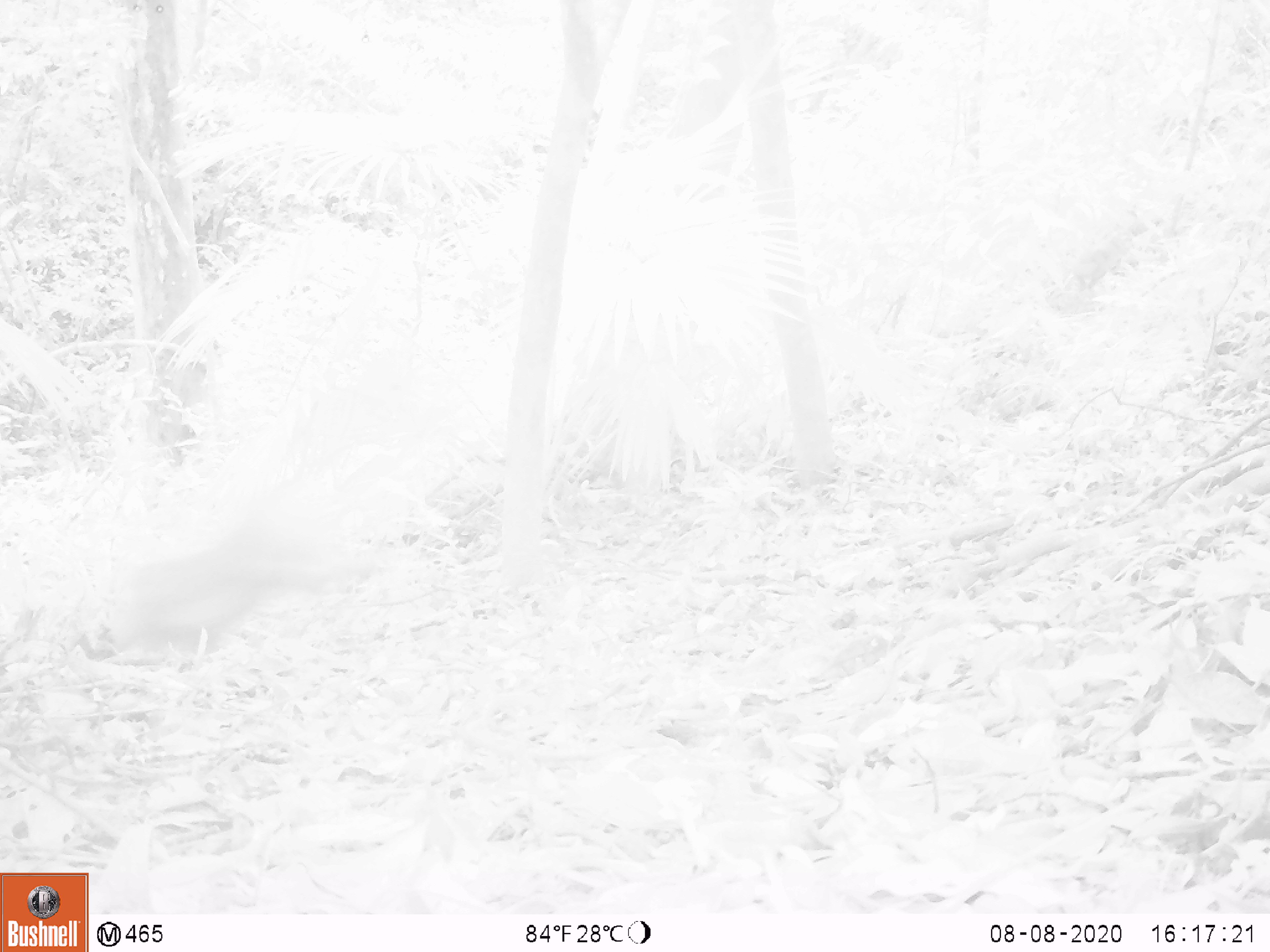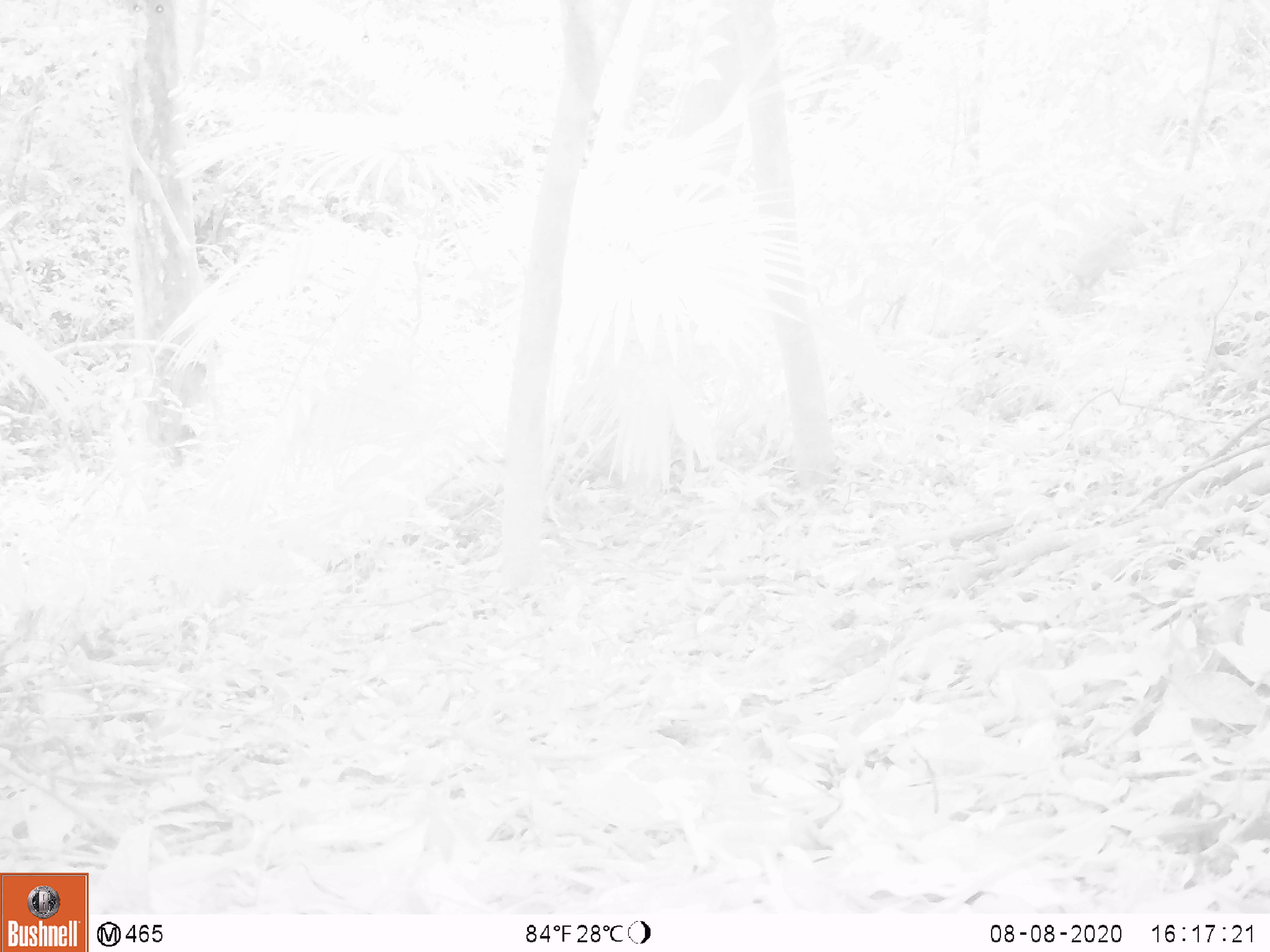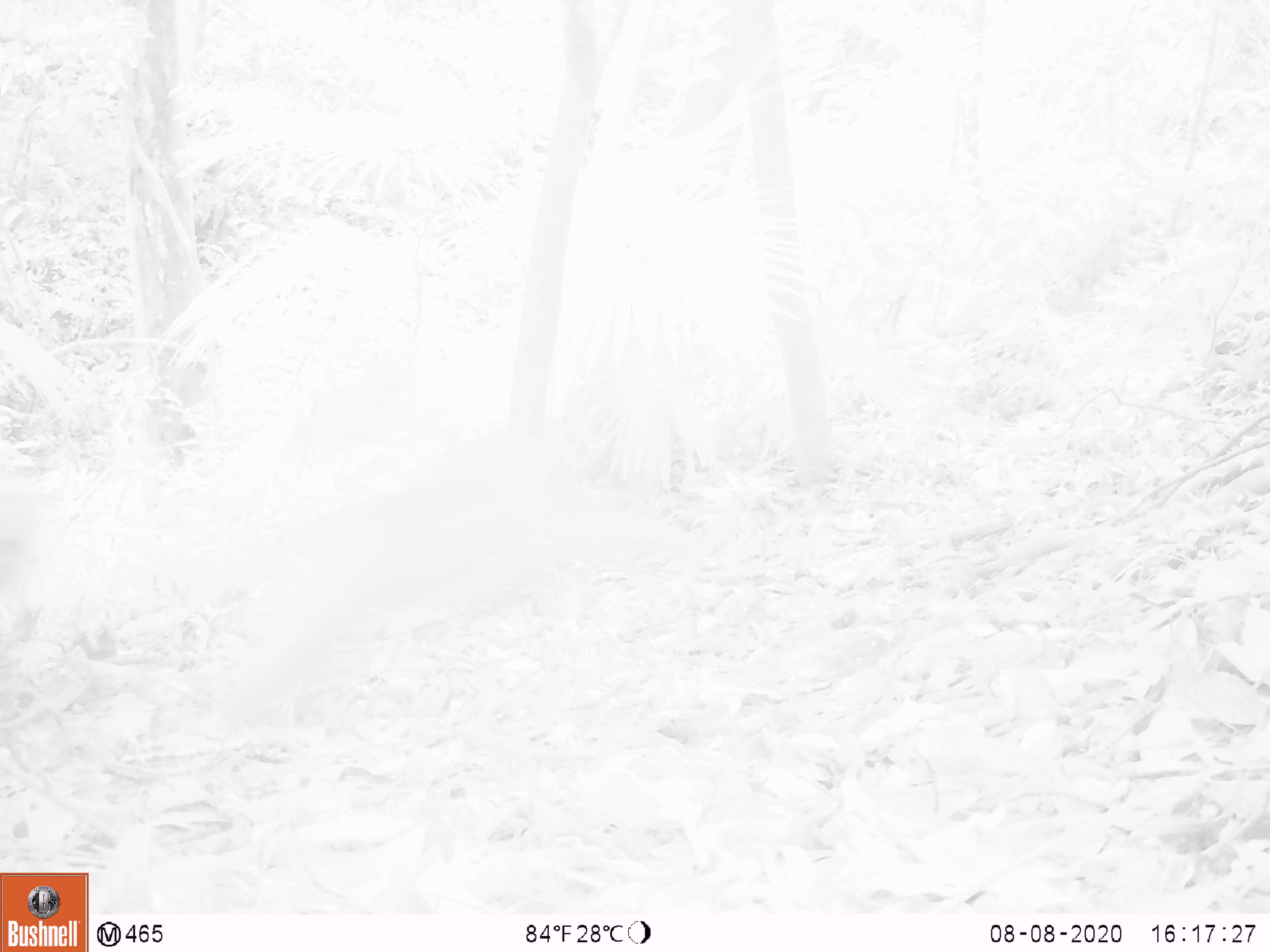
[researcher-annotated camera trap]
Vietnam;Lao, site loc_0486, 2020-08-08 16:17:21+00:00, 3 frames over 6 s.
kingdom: Animalia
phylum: Chordata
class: Mammalia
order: Primates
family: Cercopithecidae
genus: Macaca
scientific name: Macaca nemestrina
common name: pig-tailed macaque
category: pig tailed macaque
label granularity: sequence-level